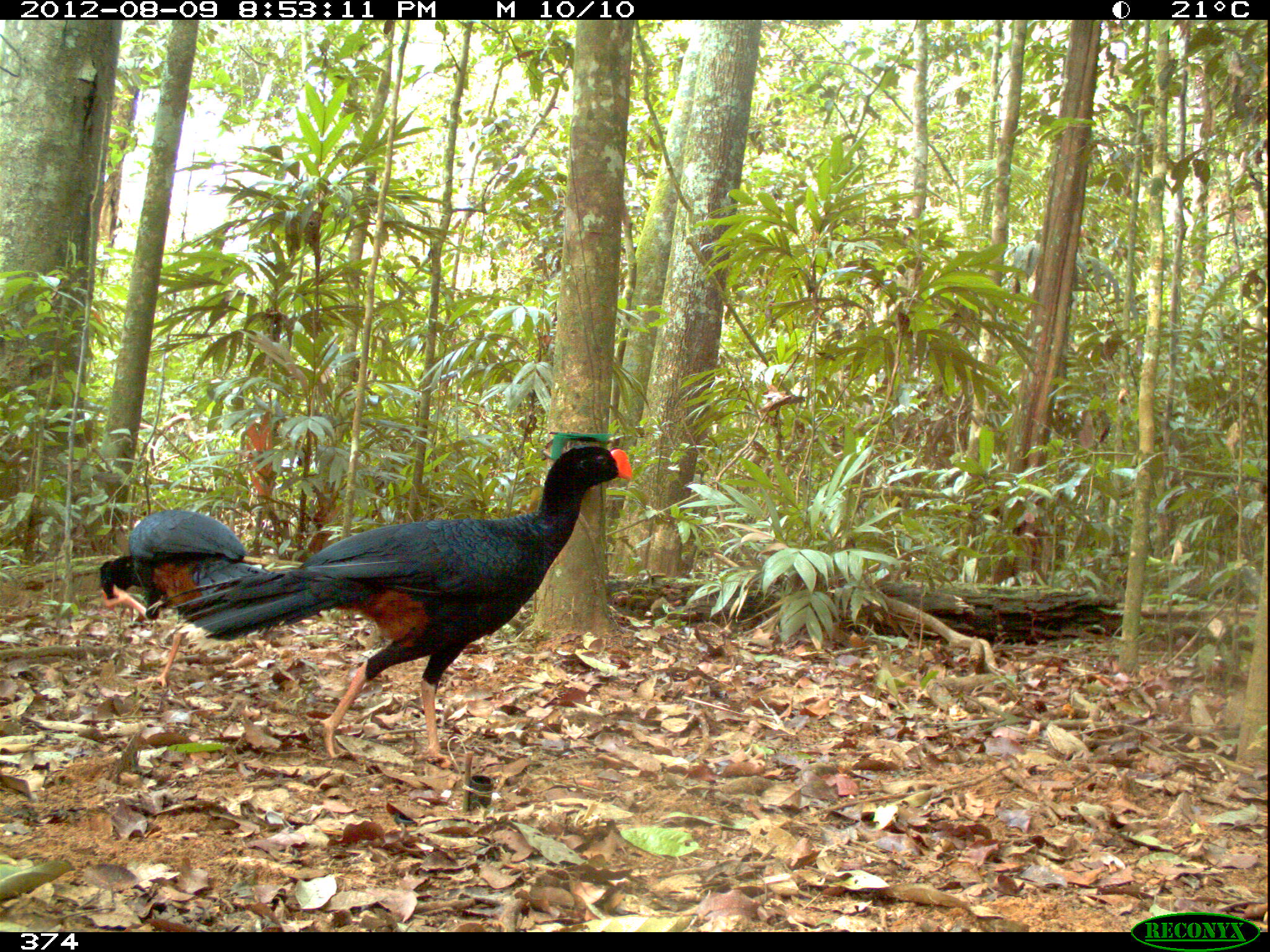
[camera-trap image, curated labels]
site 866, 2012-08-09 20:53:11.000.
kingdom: Animalia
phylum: Chordata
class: Aves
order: Galliformes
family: Cracidae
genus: Mitu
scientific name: Mitu tuberosum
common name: razor-billed curassow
Mitu tuberosum (razor-billed curassow).